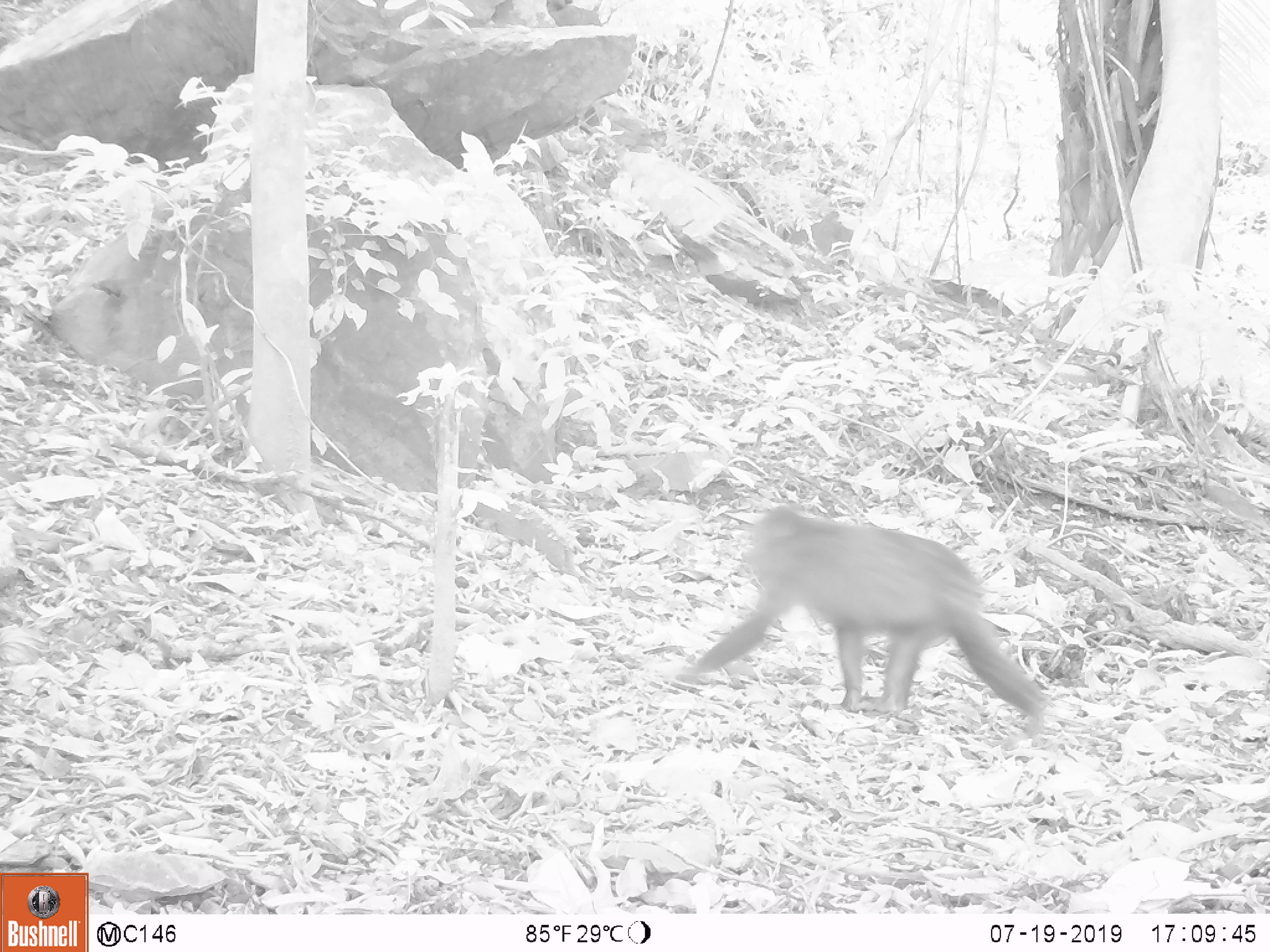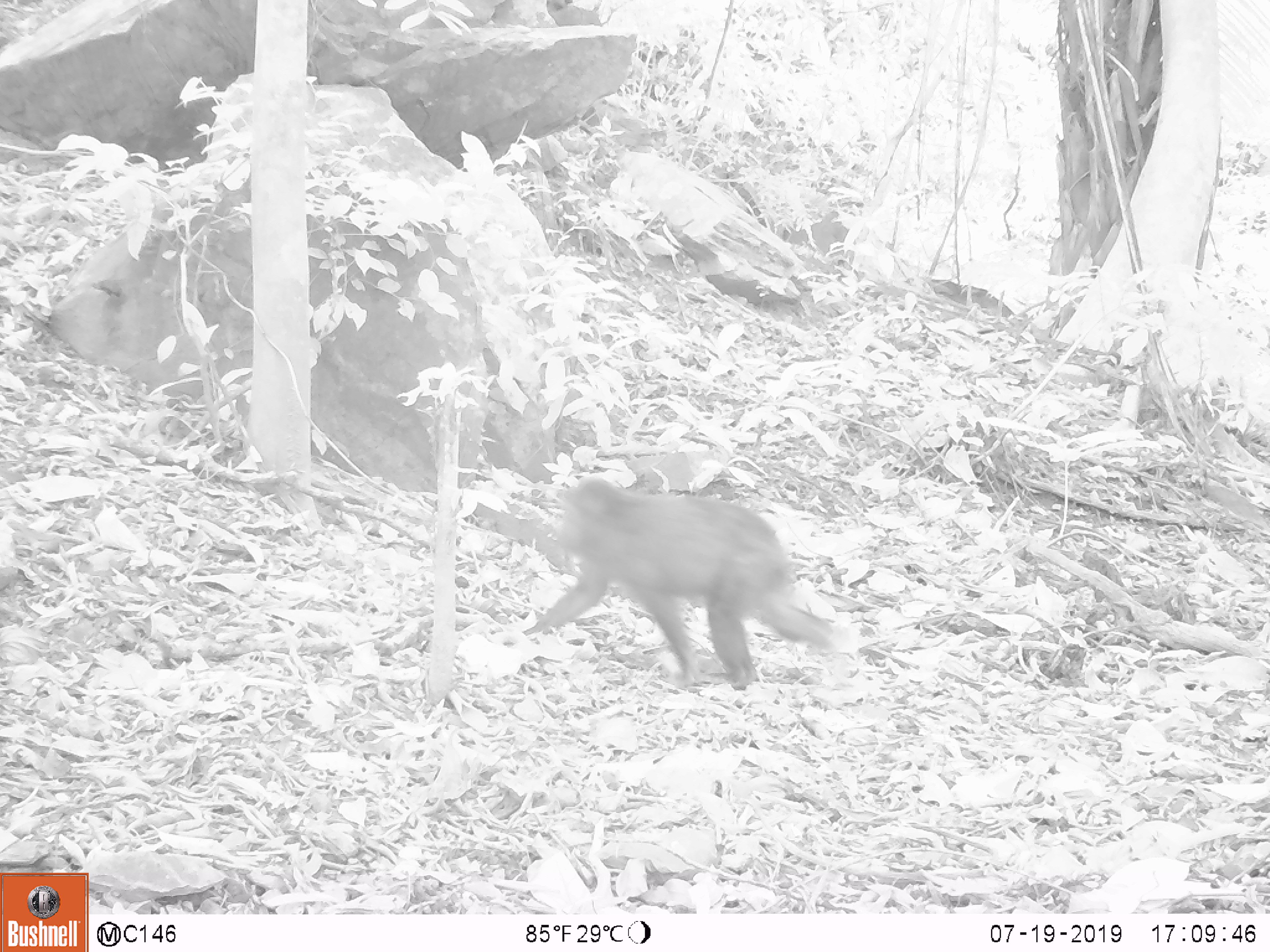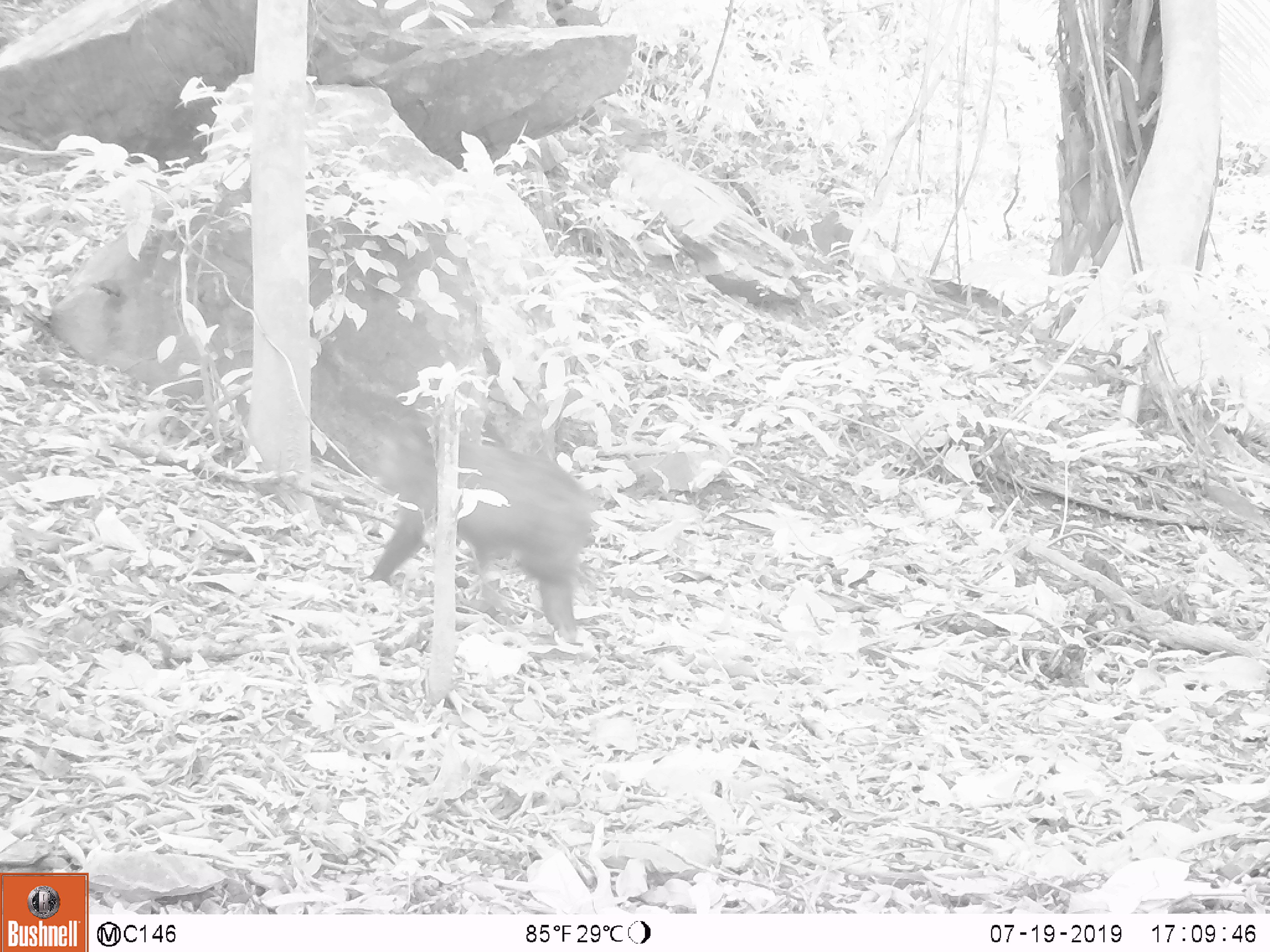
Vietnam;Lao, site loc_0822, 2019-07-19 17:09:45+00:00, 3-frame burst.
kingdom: Animalia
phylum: Chordata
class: Mammalia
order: Primates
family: Cercopithecidae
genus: Macaca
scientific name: Macaca arctoides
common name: stump-tailed macaque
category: stump tailed macaque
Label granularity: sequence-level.